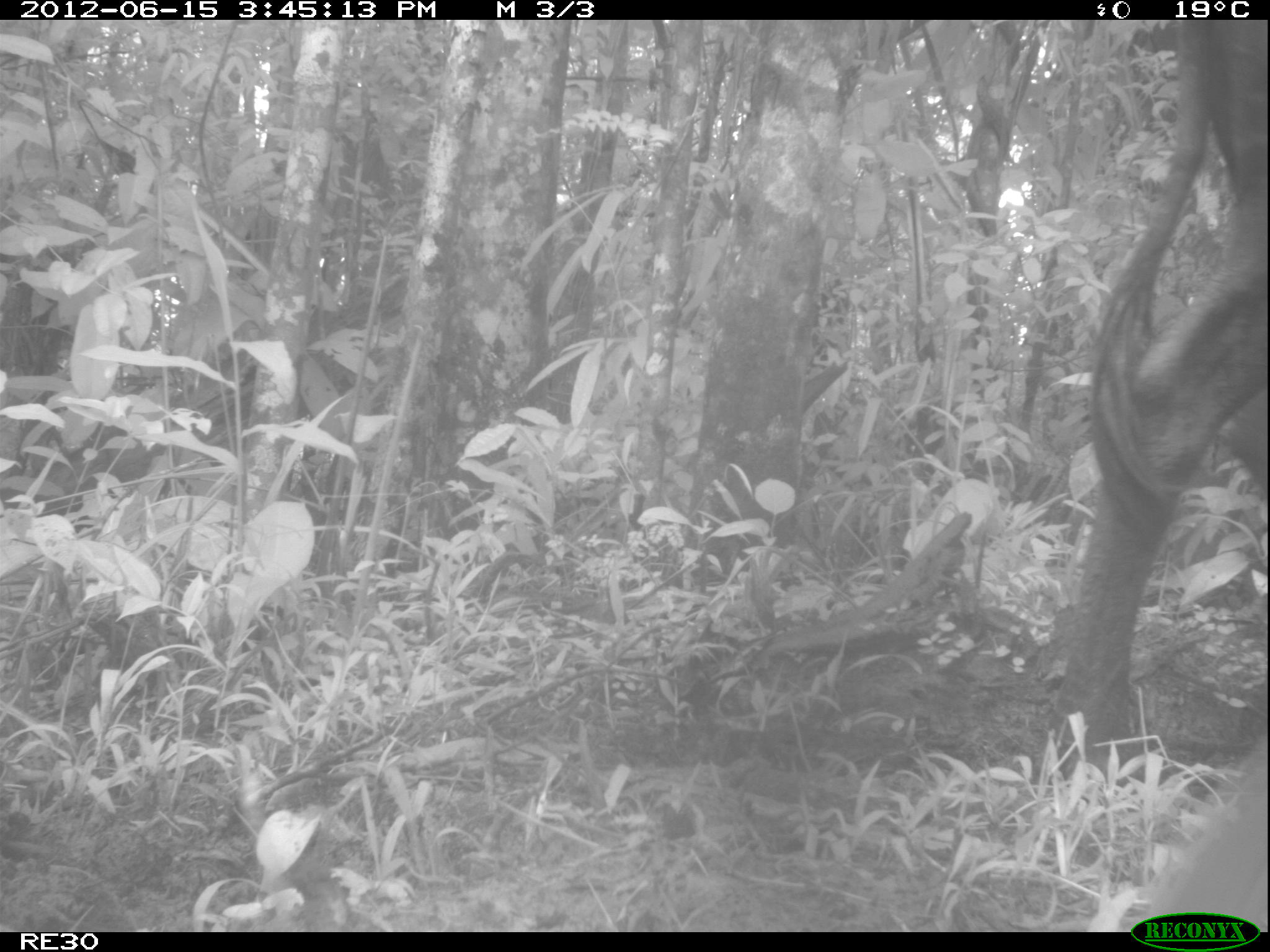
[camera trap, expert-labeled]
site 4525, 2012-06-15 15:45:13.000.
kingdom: Animalia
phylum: Chordata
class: Mammalia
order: Artiodactyla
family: Bovidae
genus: Bos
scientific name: Bos taurus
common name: domestic cattle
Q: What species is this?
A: Bos taurus (domestic cattle).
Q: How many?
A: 2.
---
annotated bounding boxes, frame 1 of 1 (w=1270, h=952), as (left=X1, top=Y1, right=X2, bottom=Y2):
bos taurus: (left=1030, top=17, right=1270, bottom=787)